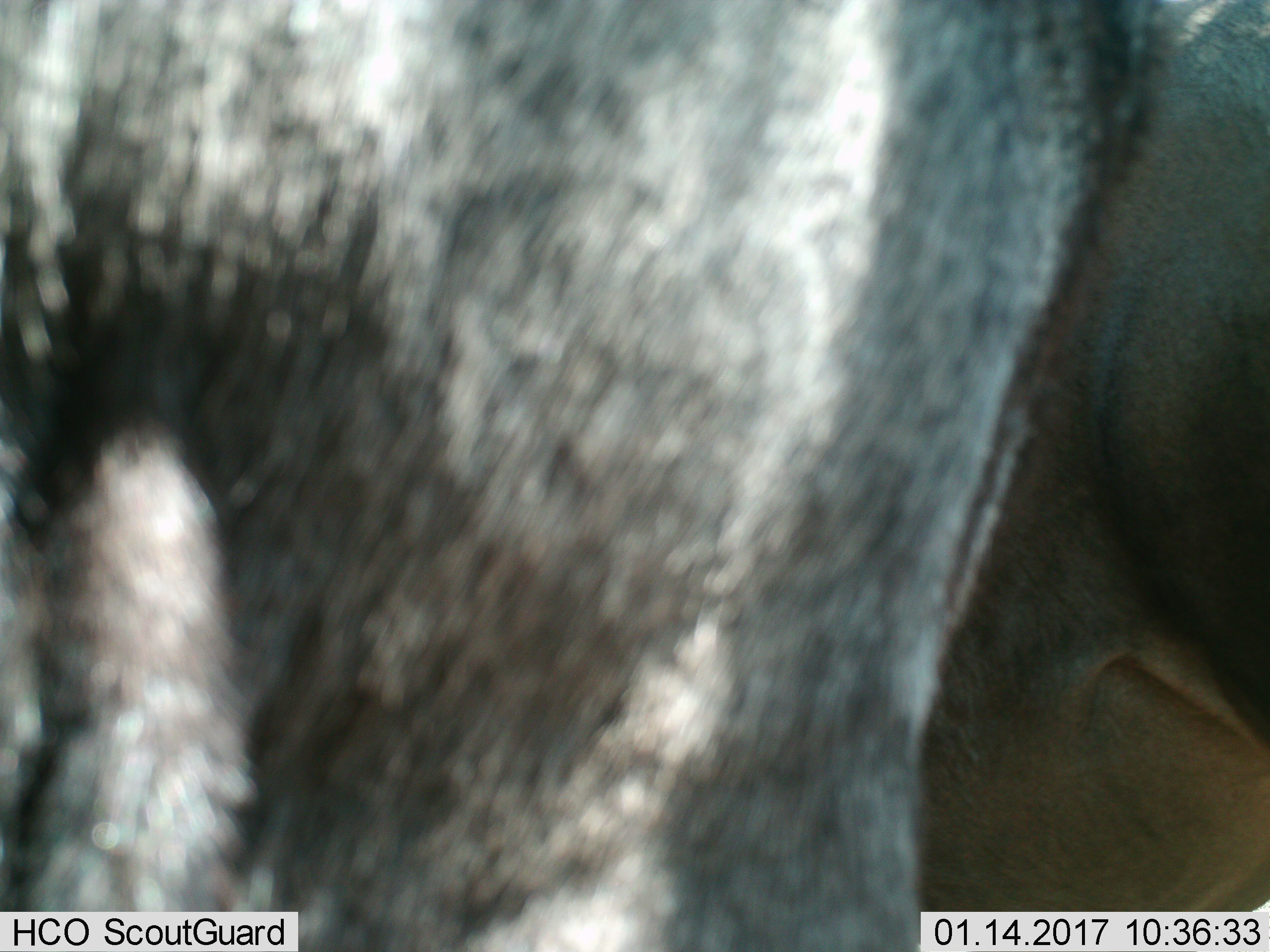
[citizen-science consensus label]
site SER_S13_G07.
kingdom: Animalia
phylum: Chordata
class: Mammalia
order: Artiodactyla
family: Bovidae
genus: Connochaetes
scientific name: Connochaetes taurinus taurinus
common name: blue wildebeest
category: wildebeestblue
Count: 1.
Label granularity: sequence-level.